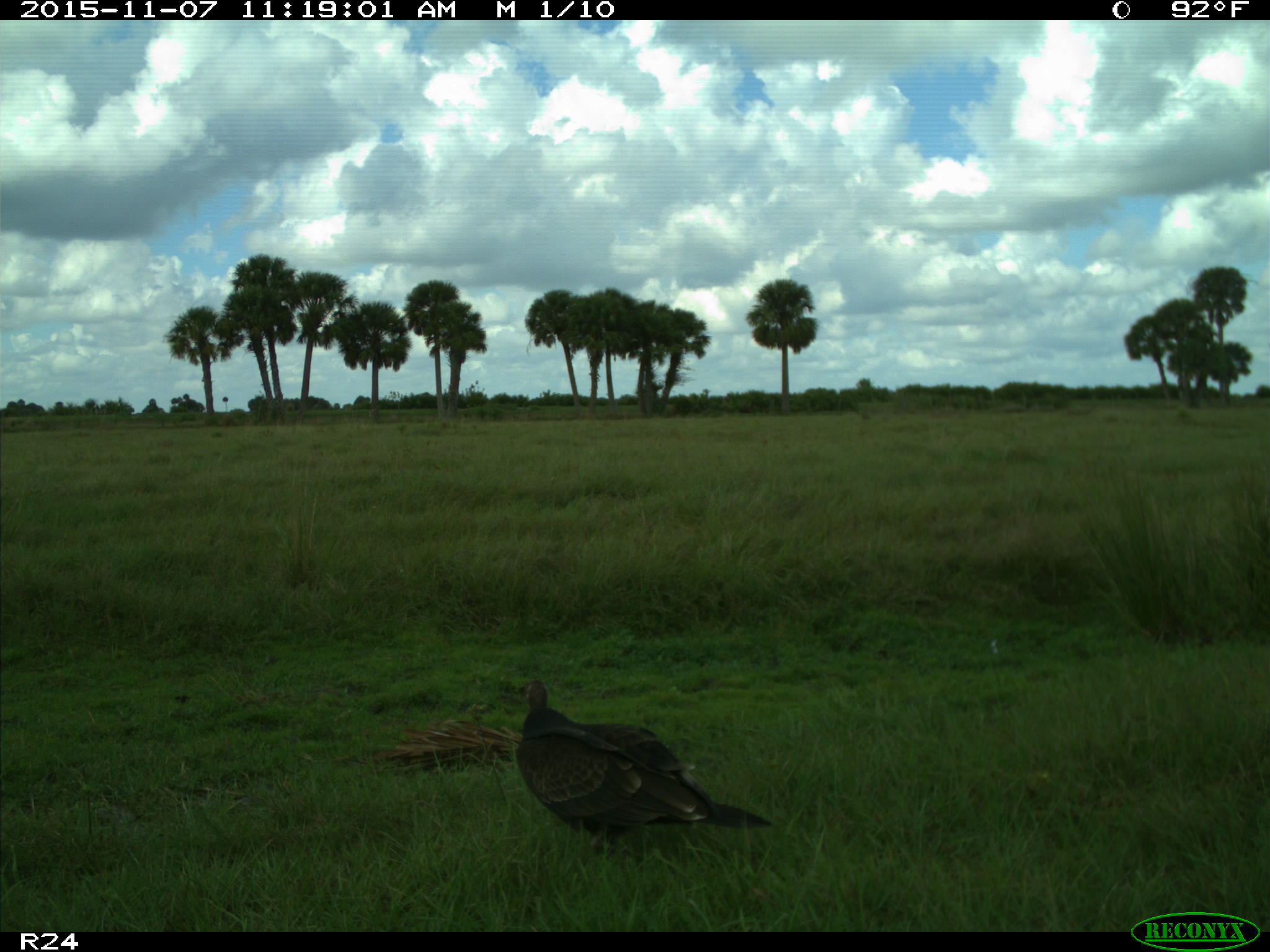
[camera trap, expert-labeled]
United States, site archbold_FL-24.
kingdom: Animalia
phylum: Chordata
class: Aves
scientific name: Aves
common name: birds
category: unidentified bird